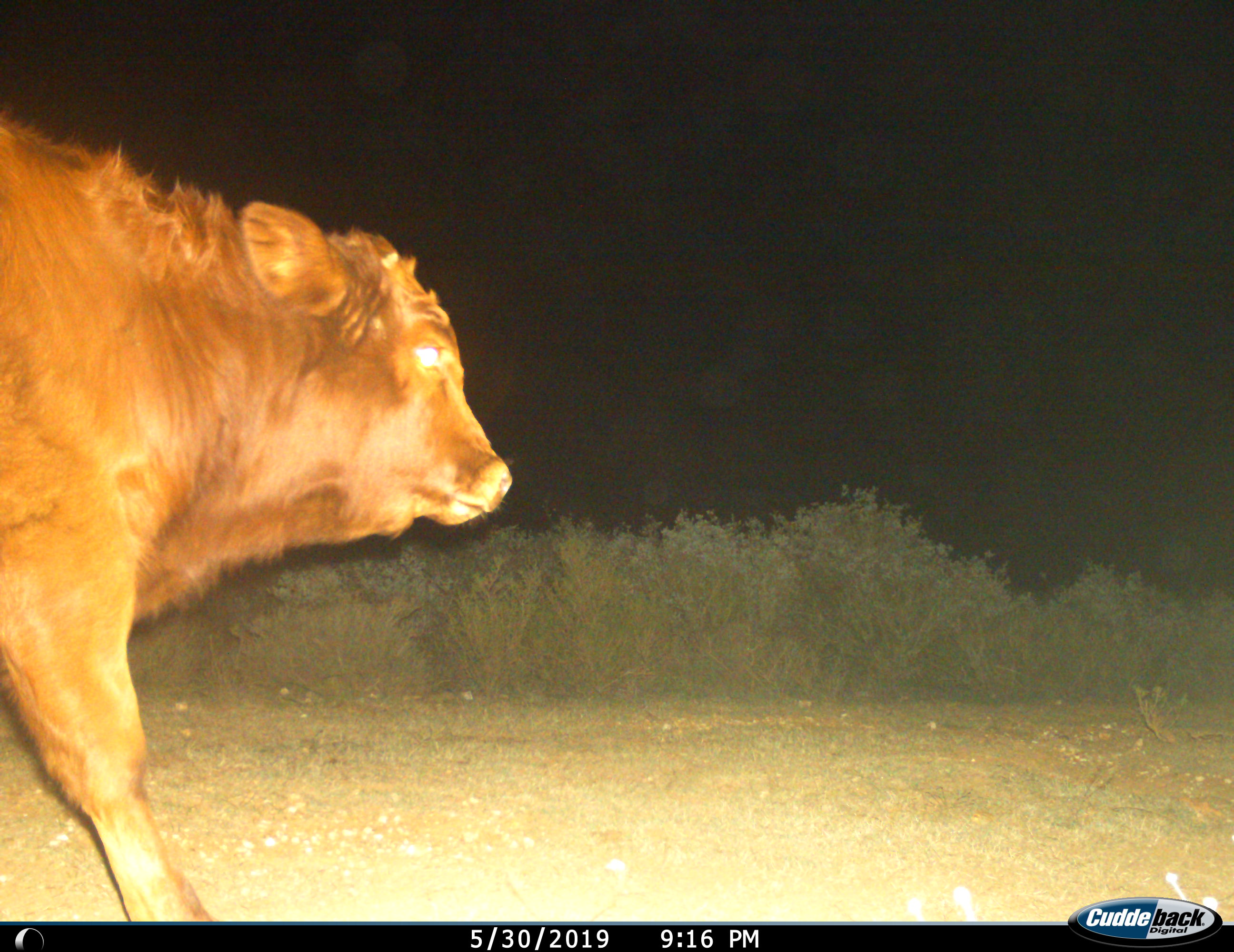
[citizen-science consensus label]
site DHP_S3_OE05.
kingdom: Animalia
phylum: Chordata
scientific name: Vertebrata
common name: domestic animal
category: domesticanimal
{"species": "domesticanimal (domestic animal) (Vertebrata)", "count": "1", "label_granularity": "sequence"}